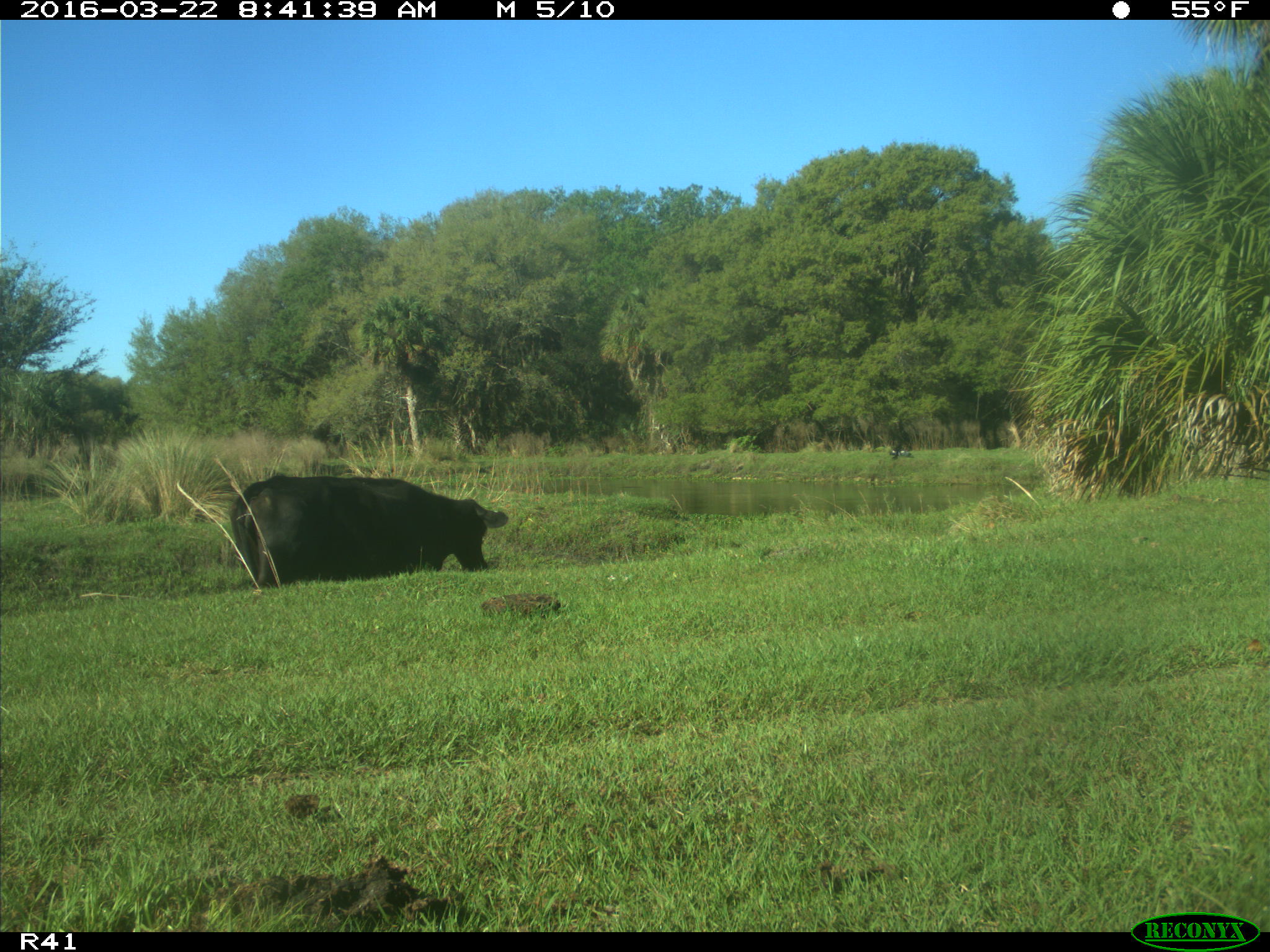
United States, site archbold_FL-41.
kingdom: Animalia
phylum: Chordata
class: Mammalia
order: Artiodactyla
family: Bovidae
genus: Bos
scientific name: Bos taurus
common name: domestic cow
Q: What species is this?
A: Bos taurus (domestic cow).